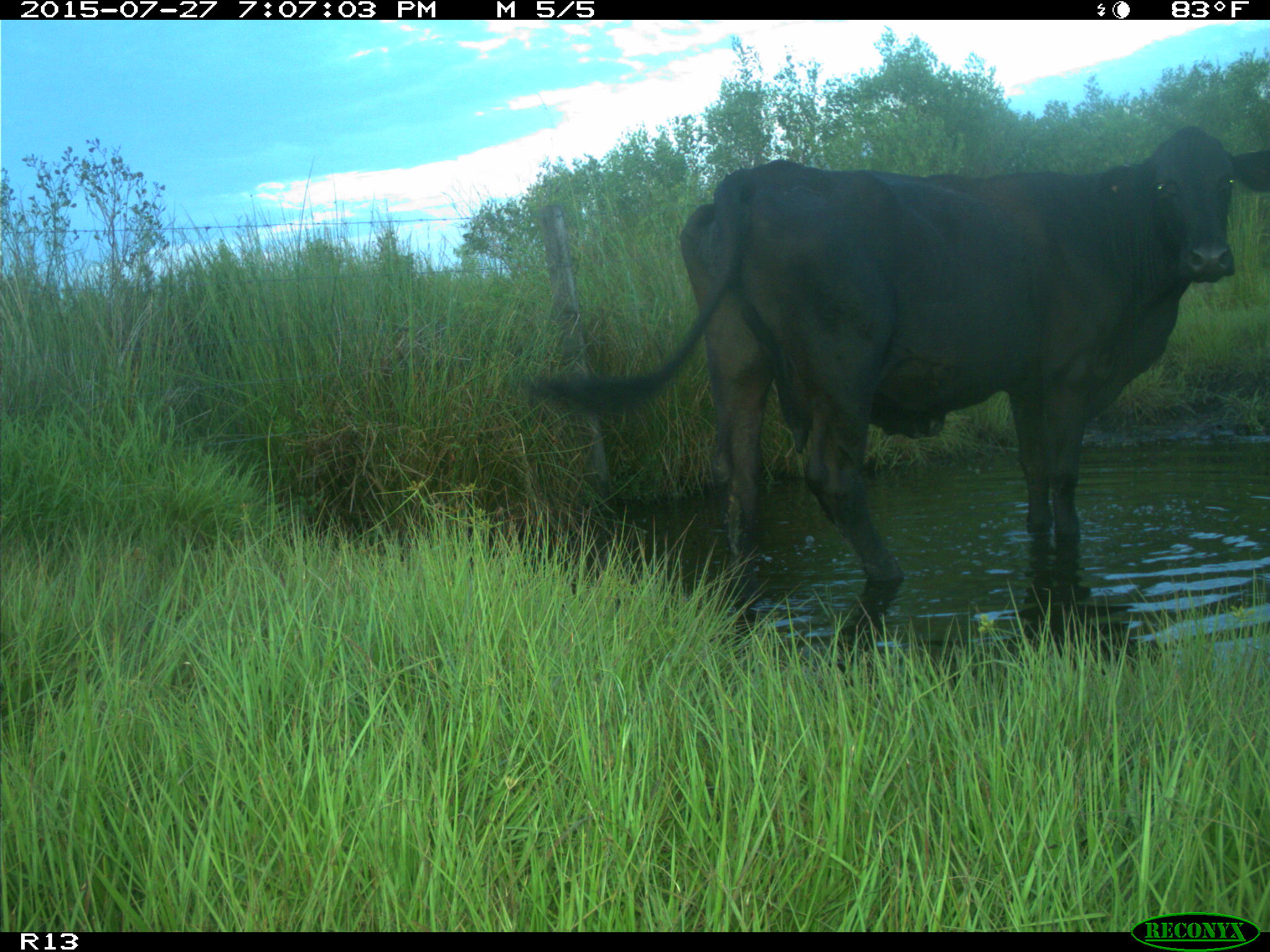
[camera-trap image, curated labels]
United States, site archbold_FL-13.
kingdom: Animalia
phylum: Chordata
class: Mammalia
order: Artiodactyla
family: Bovidae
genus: Bos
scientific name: Bos taurus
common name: domestic cow